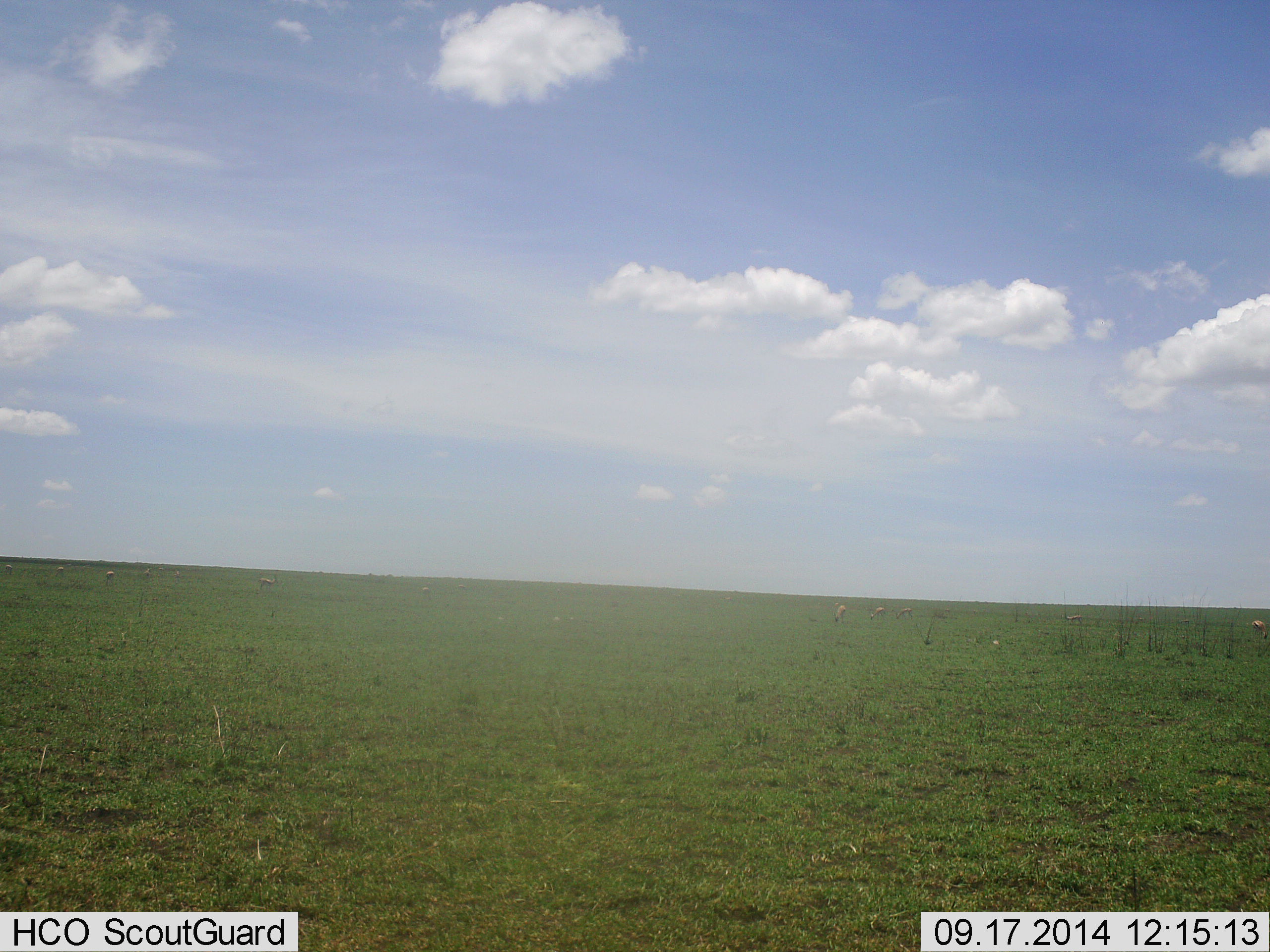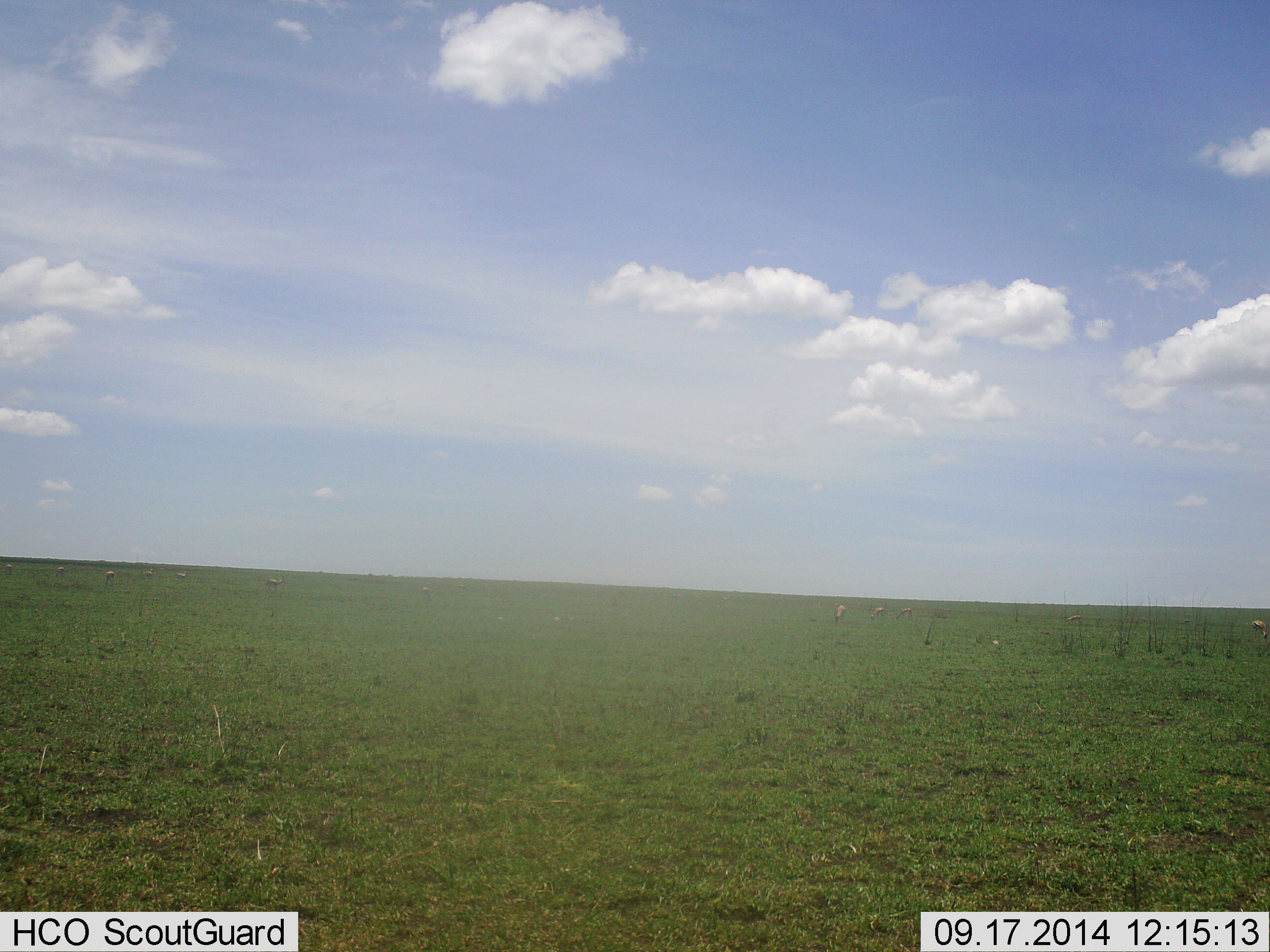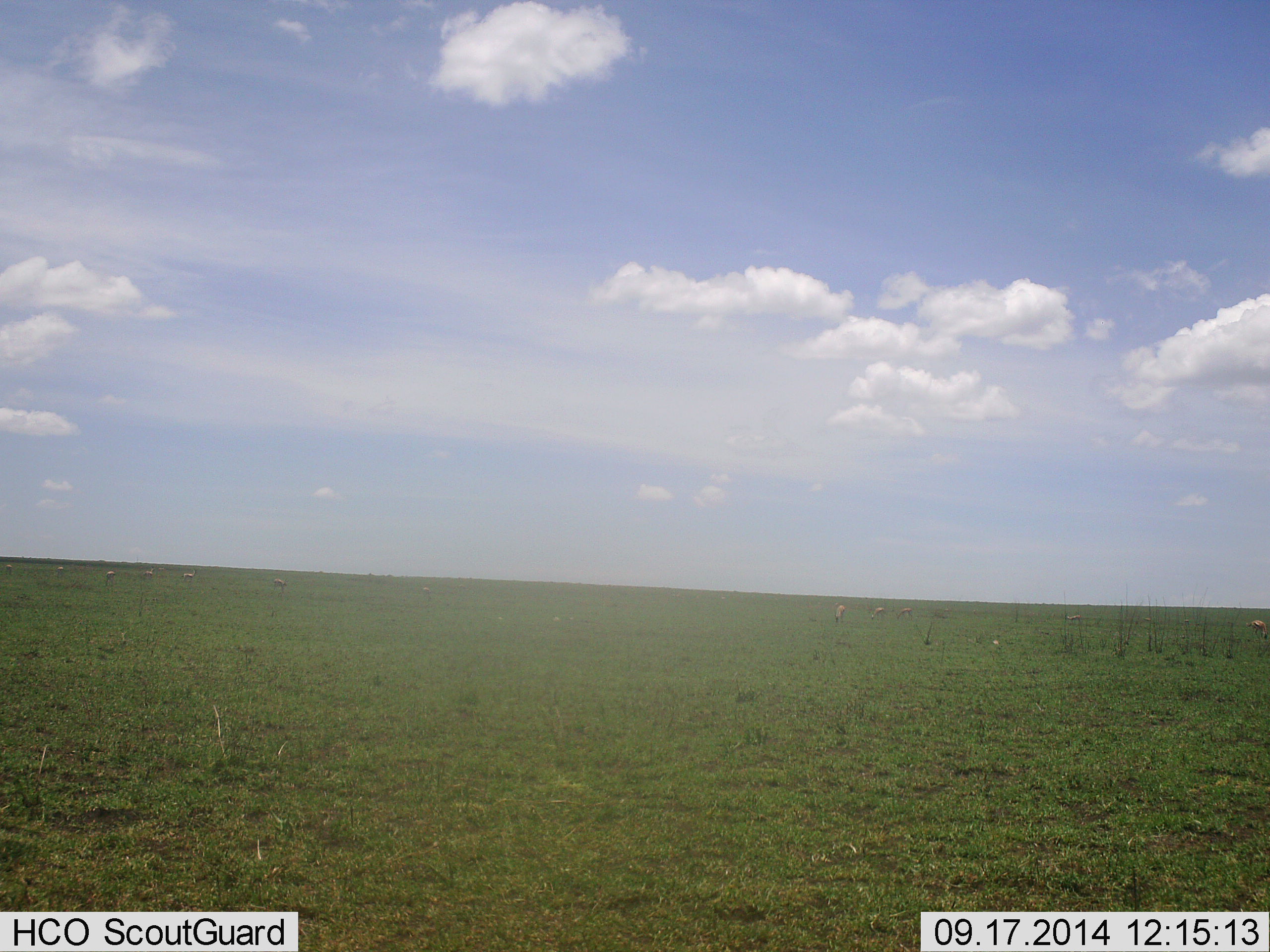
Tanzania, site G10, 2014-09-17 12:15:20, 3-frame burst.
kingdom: Animalia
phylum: Chordata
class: Mammalia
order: Artiodactyla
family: Bovidae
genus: Nanger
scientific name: Nanger granti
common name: grant's gazelle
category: gazellegrants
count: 11-50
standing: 40%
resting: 20%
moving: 0%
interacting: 0%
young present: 0%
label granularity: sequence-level